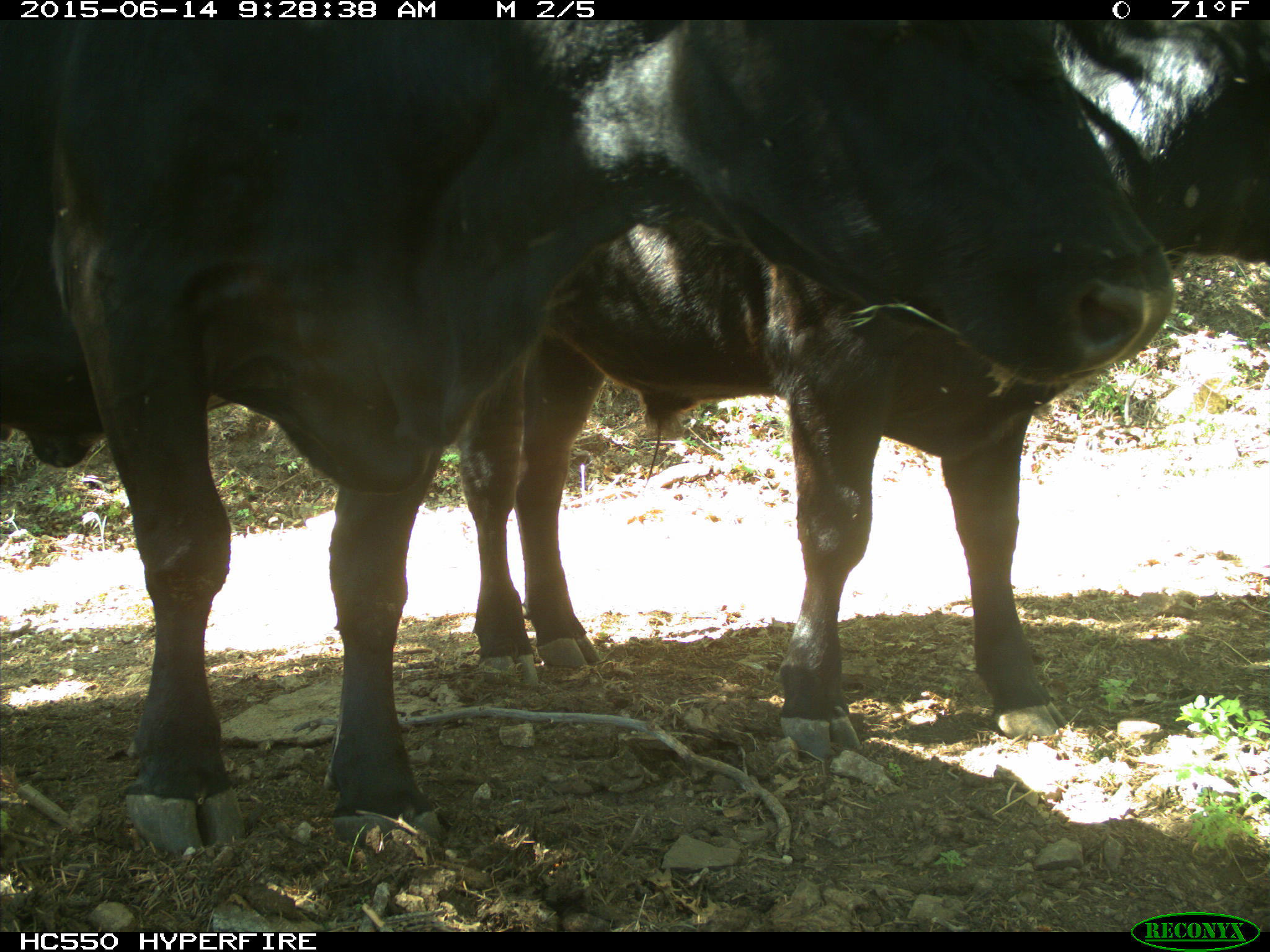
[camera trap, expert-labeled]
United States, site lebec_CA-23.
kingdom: Animalia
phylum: Chordata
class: Mammalia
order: Artiodactyla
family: Bovidae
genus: Bos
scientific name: Bos taurus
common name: domestic cow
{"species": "Bos taurus (domestic cow)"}